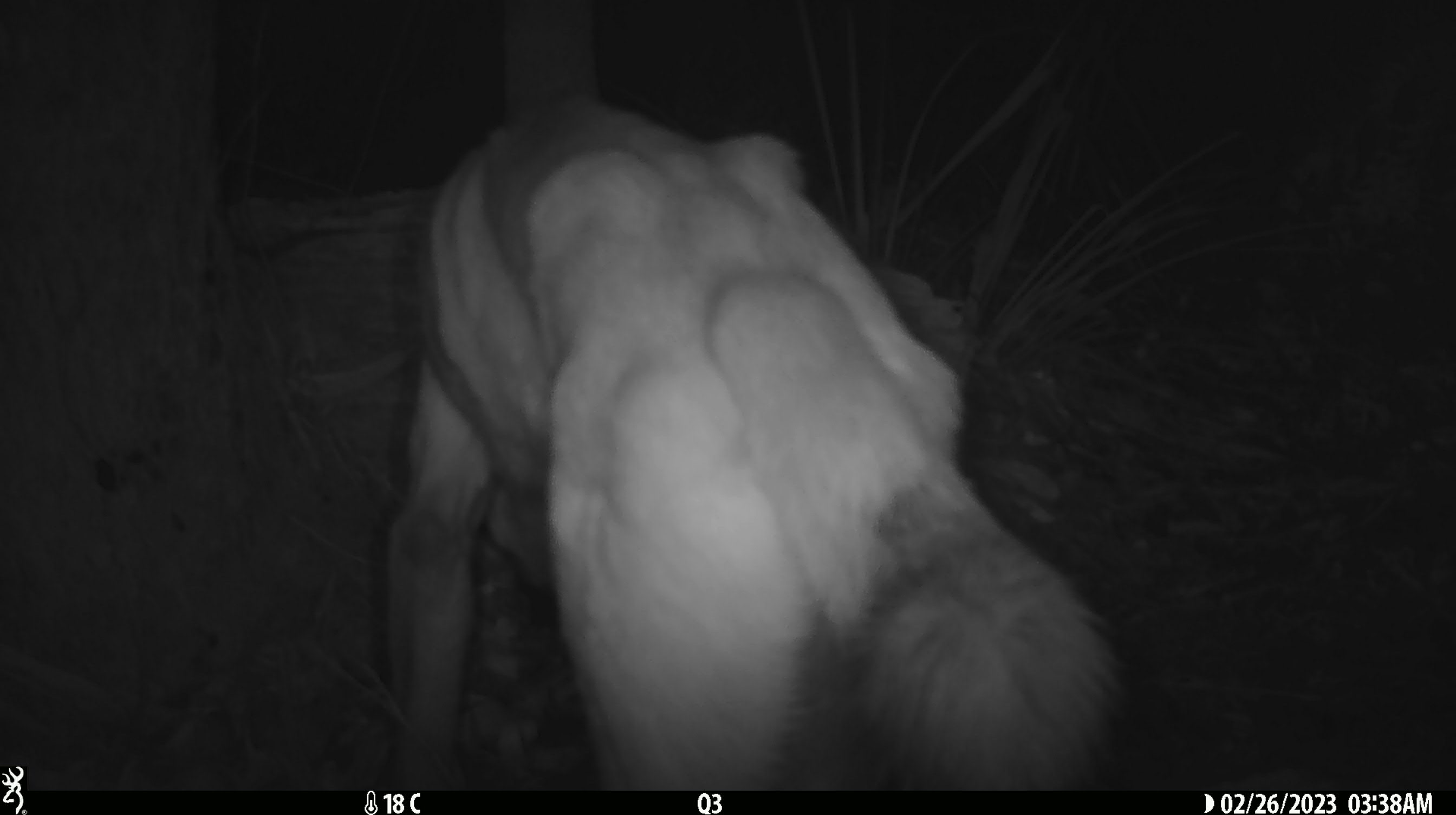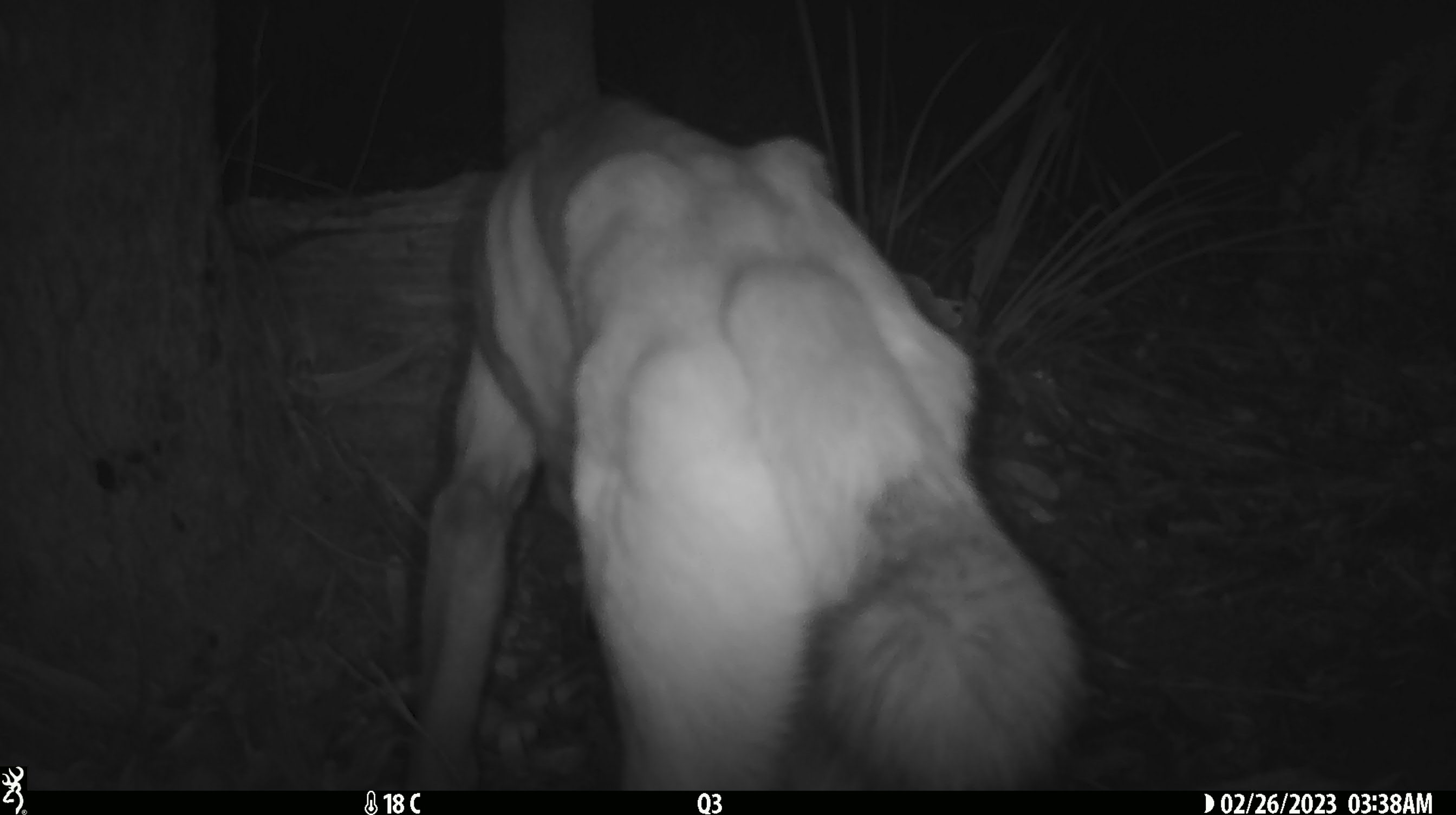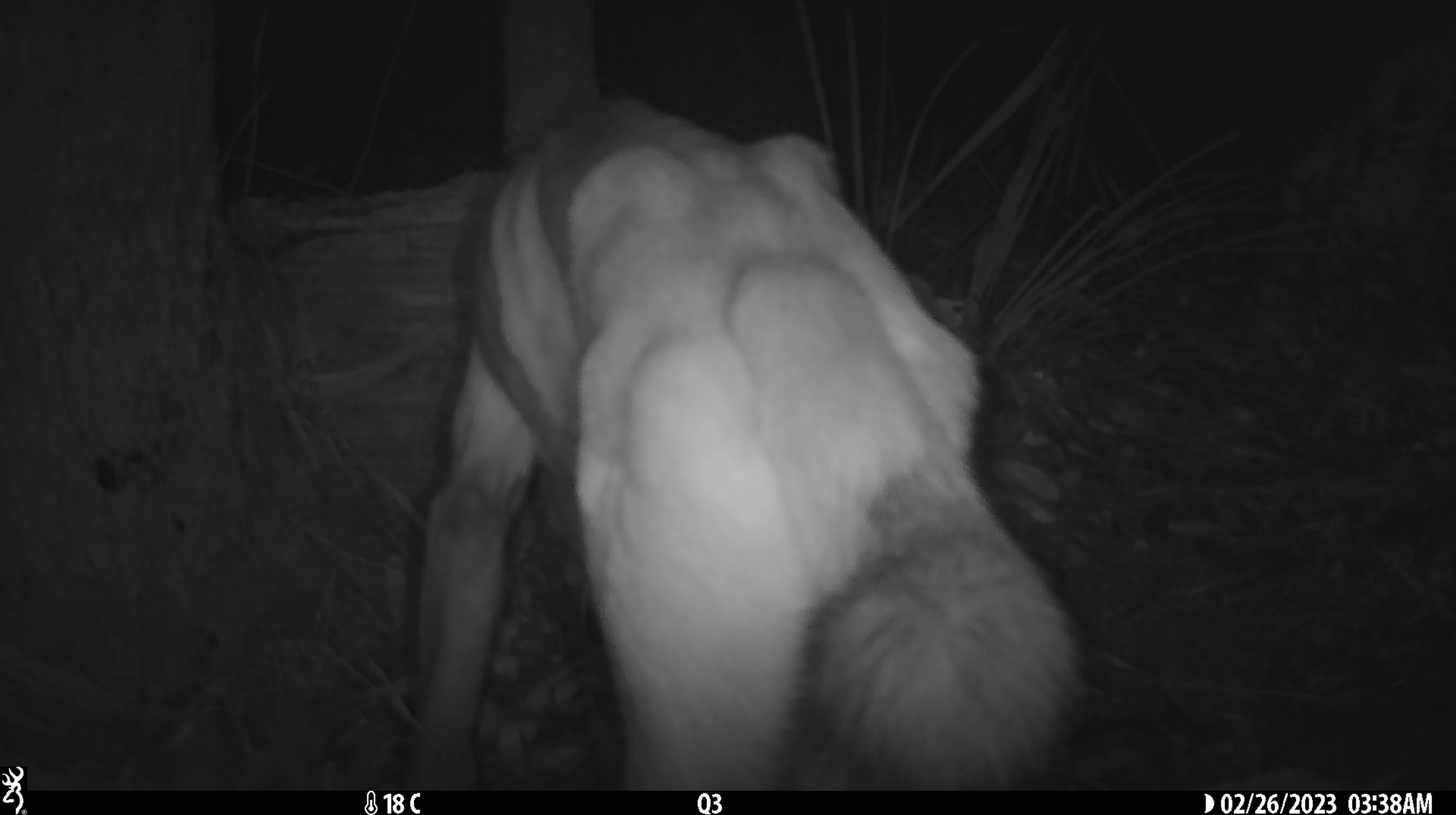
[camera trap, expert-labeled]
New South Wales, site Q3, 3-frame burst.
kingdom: Animalia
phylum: Chordata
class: Mammalia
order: Carnivora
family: Canidae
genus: Canis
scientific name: Canis familiaris dingo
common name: dingo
Dingo (Canis familiaris dingo).